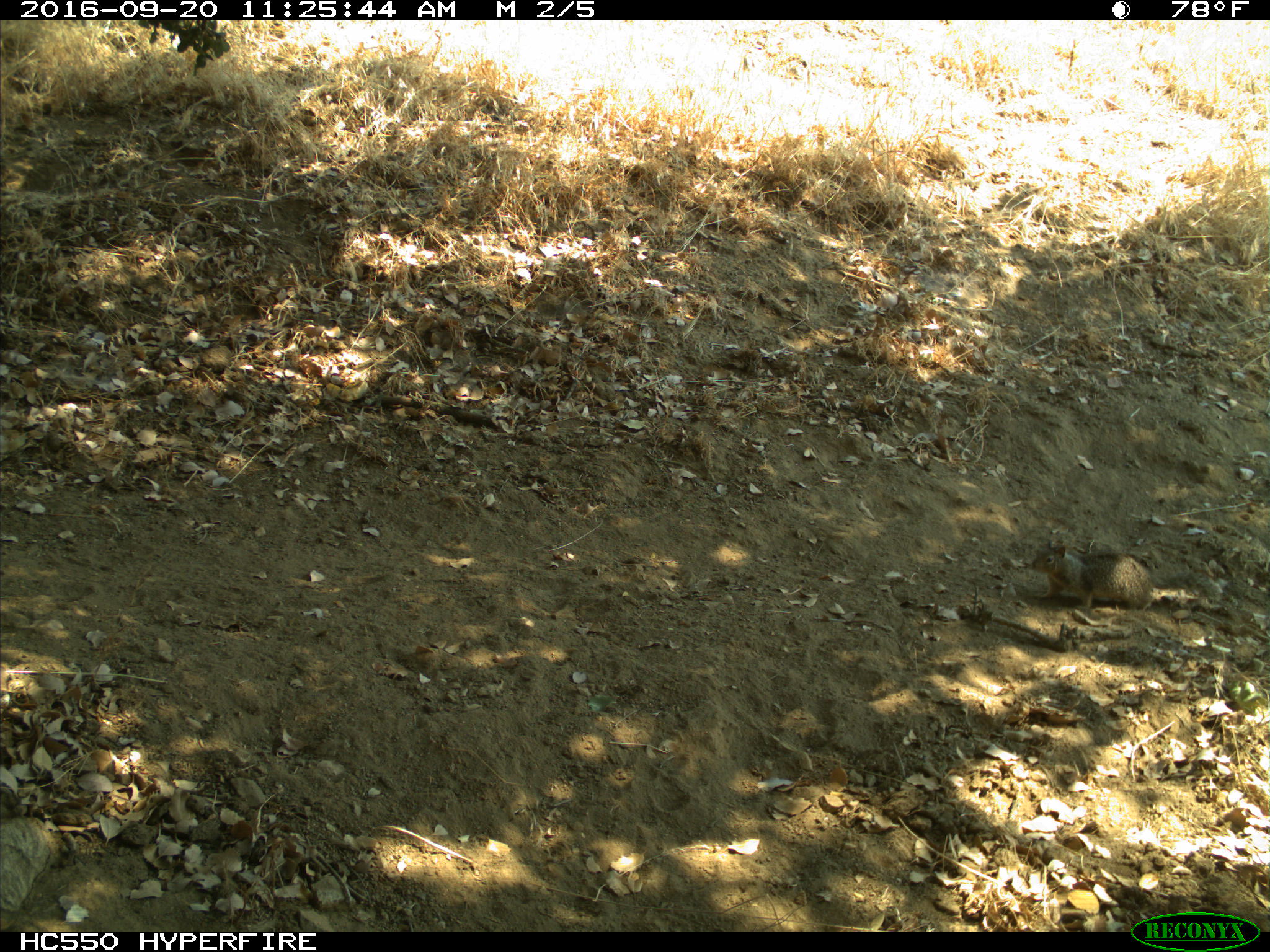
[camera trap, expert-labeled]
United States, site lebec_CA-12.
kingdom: Animalia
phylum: Chordata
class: Mammalia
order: Rodentia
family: Sciuridae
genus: Otospermophilus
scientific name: Otospermophilus beecheyi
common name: california ground squirrel